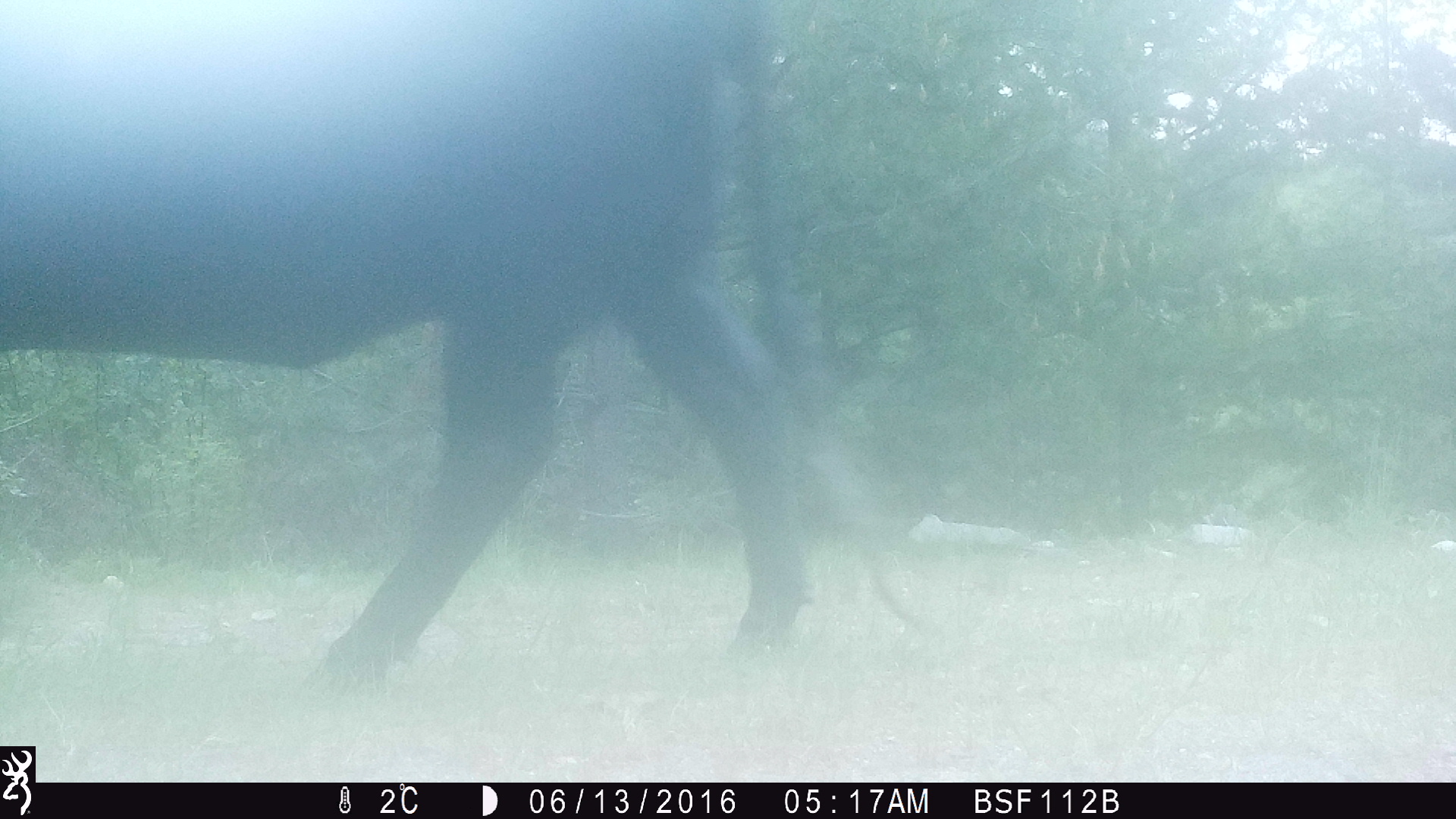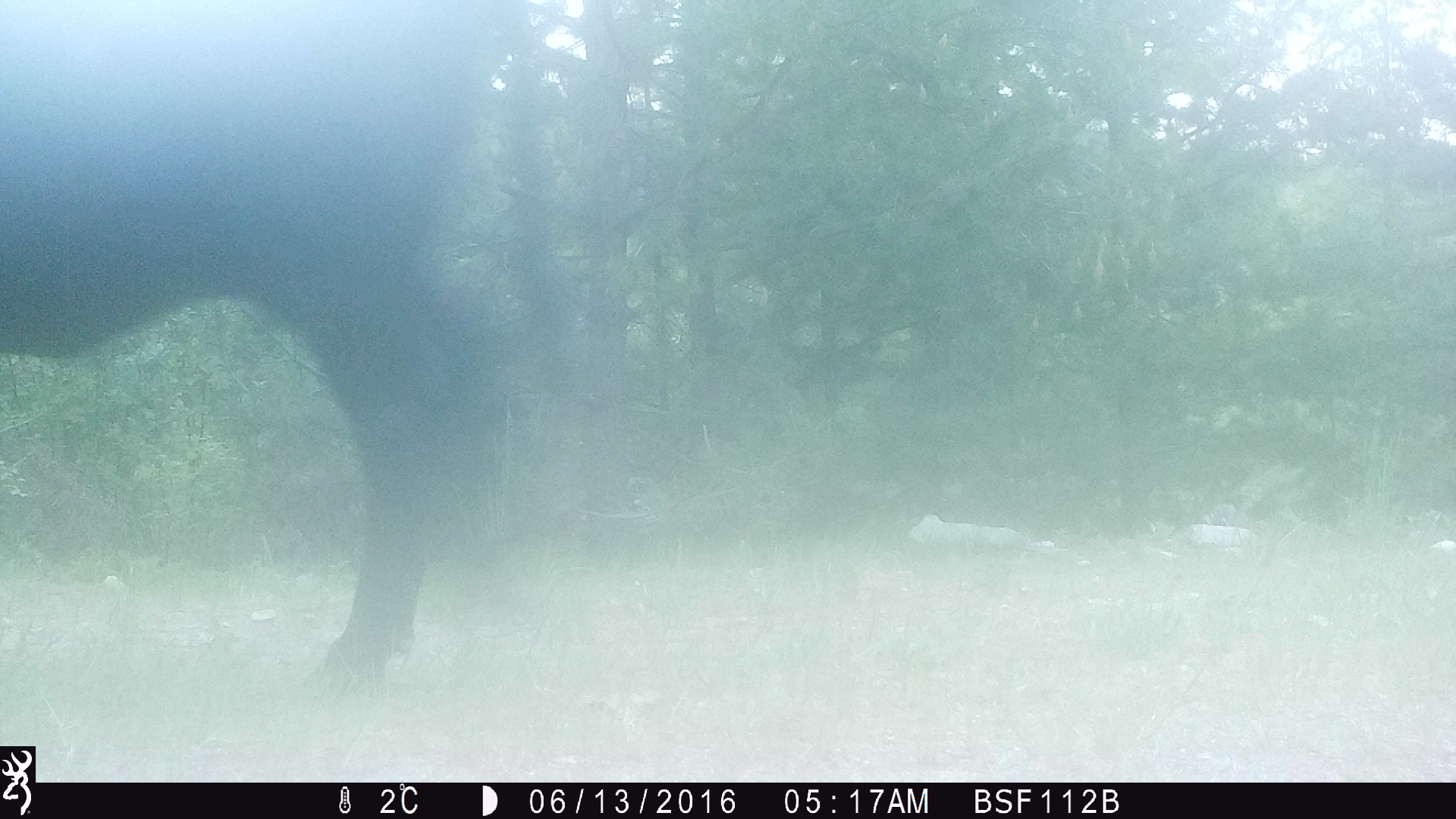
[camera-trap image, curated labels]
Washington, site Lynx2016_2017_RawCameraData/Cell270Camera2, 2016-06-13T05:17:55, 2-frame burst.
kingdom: Animalia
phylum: Chordata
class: Mammalia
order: Artiodactyla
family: Bovidae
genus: Bos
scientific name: Bos taurus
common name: domestic cattle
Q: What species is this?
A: Domestic cattle (Bos taurus).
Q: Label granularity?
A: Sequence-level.